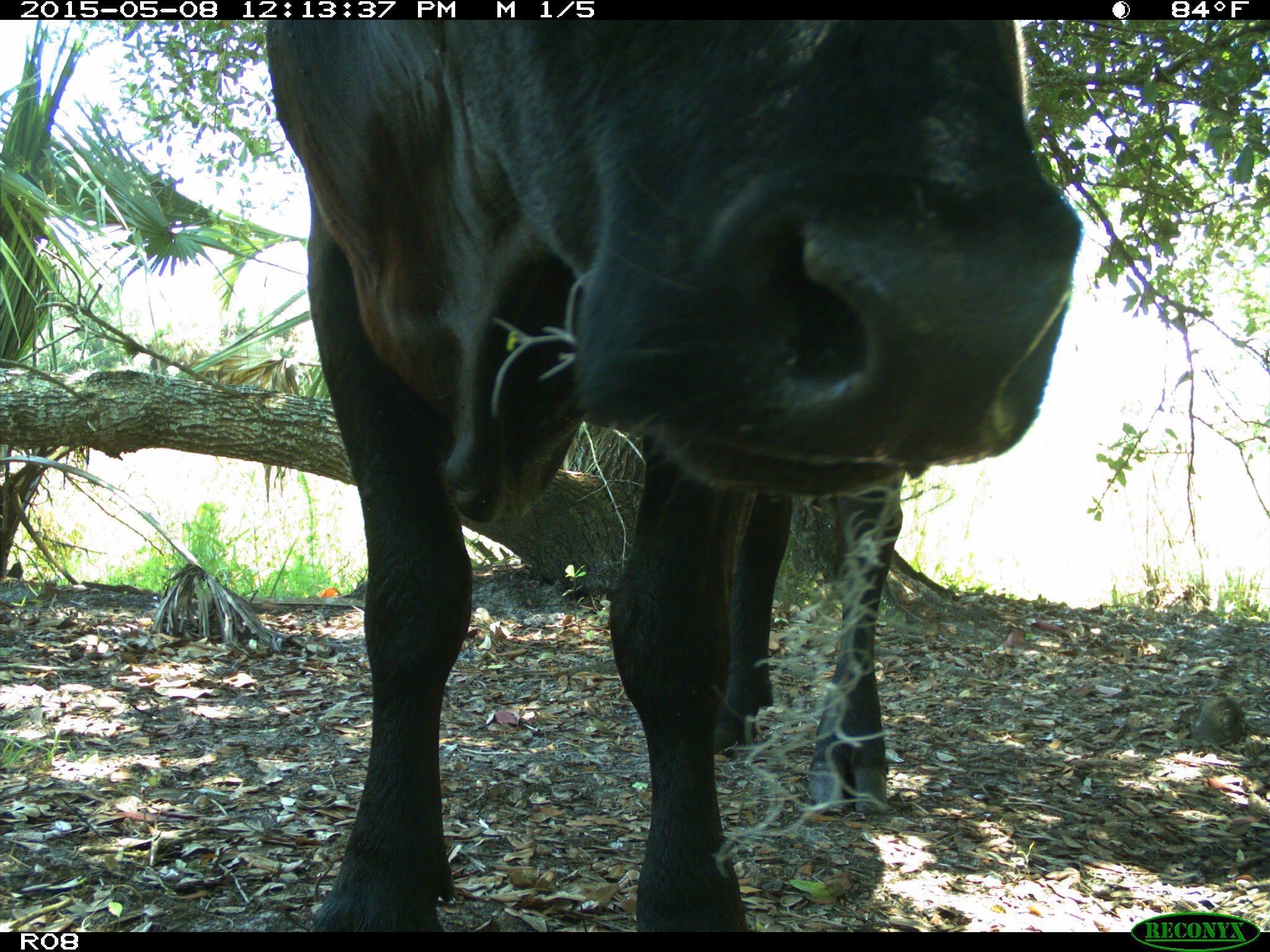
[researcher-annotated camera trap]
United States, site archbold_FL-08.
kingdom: Animalia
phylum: Chordata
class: Mammalia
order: Artiodactyla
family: Bovidae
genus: Bos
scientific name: Bos taurus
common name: domestic cow